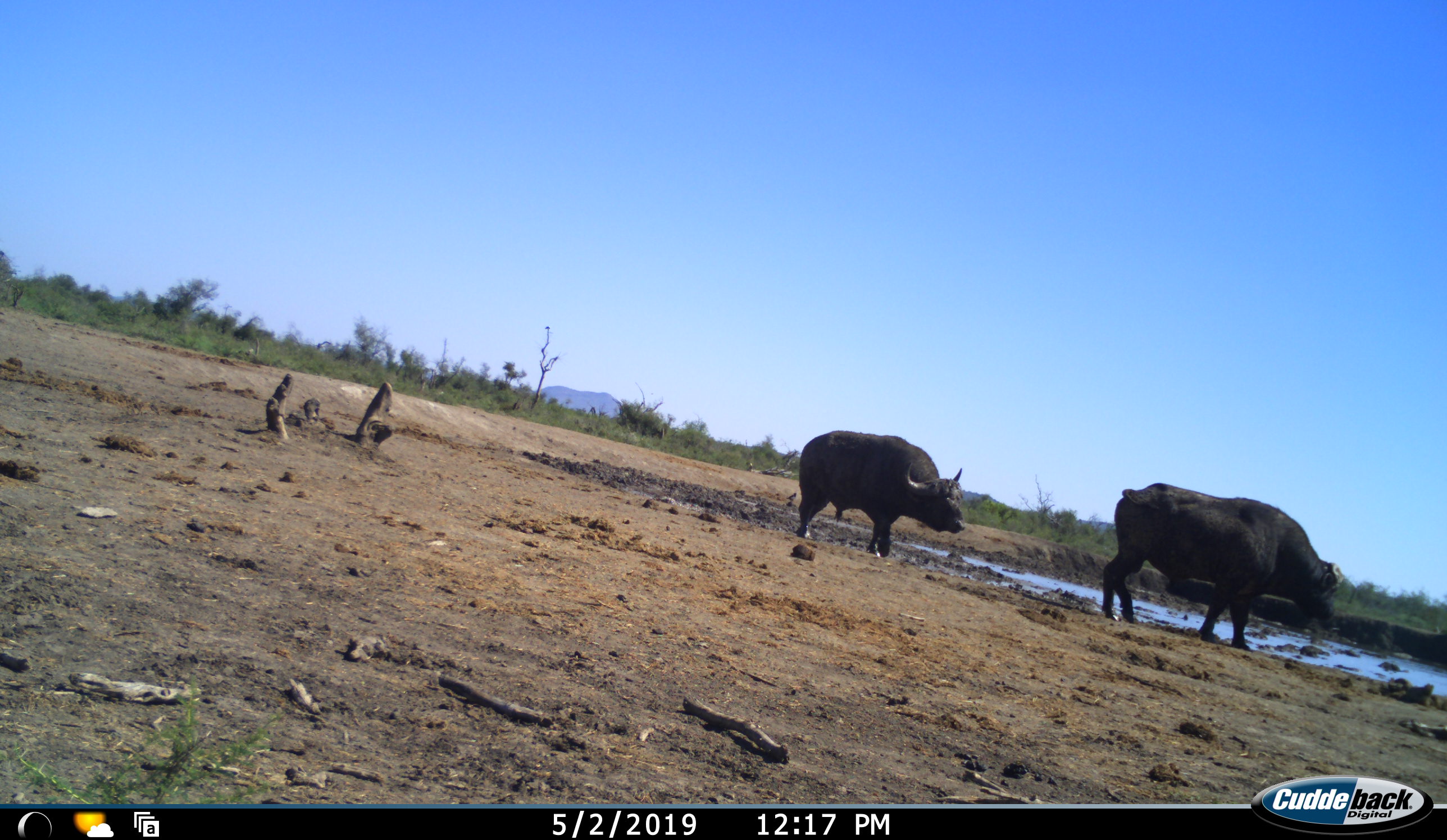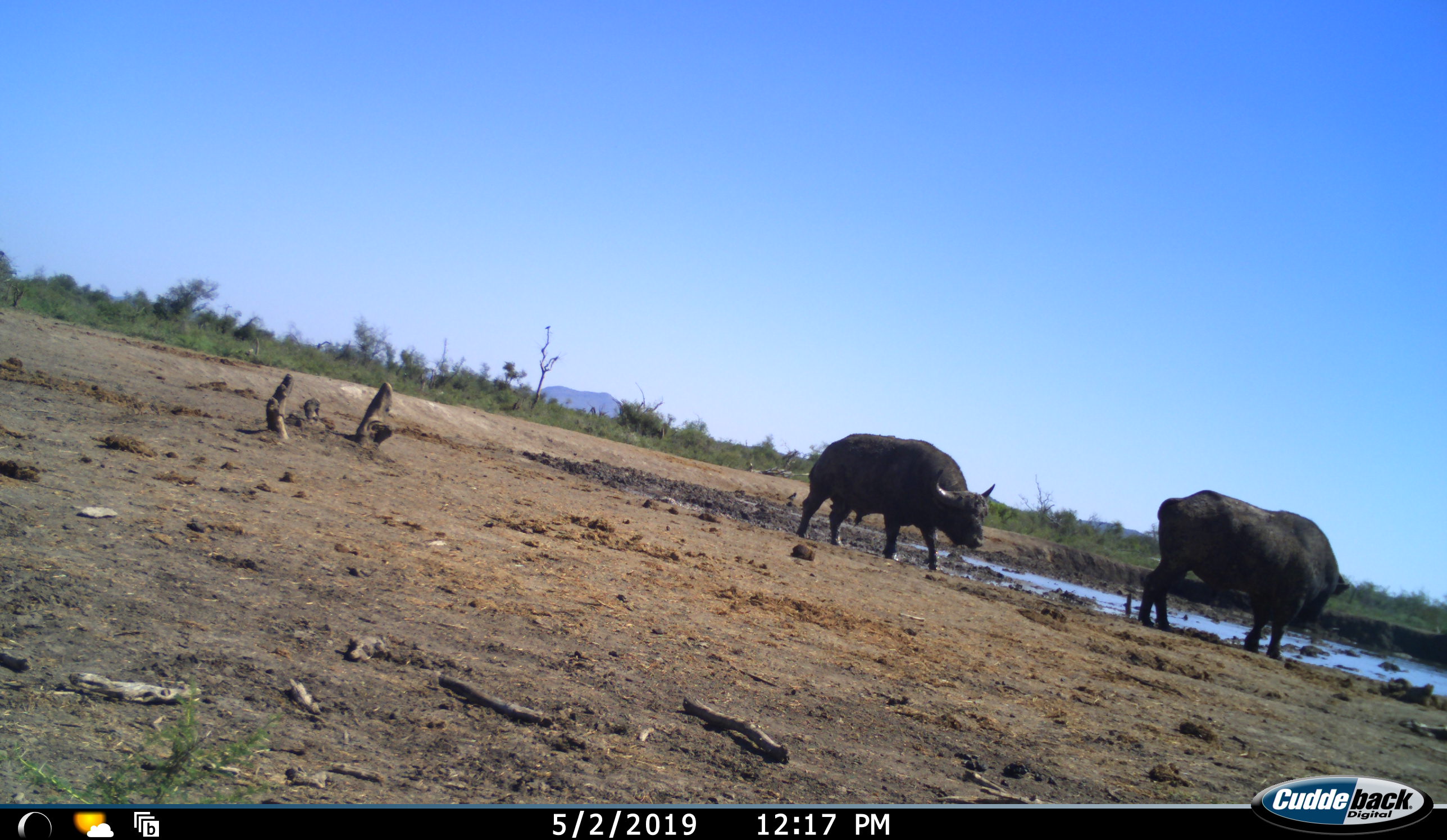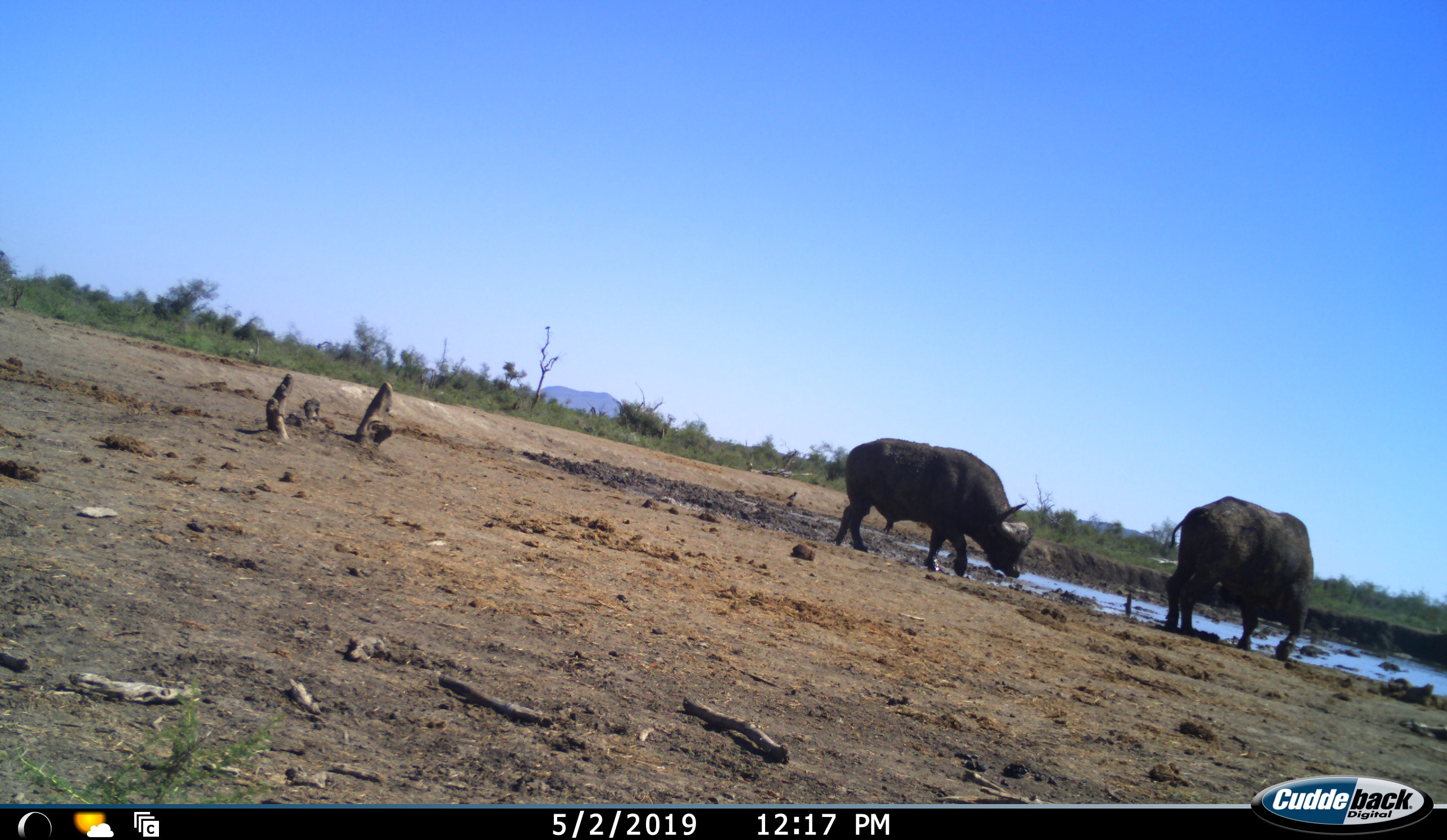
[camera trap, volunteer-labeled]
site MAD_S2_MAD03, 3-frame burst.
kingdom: Animalia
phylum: Chordata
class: Mammalia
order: Artiodactyla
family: Bovidae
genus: Syncerus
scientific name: Syncerus caffer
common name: african buffalo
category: buffalo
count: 2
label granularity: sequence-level